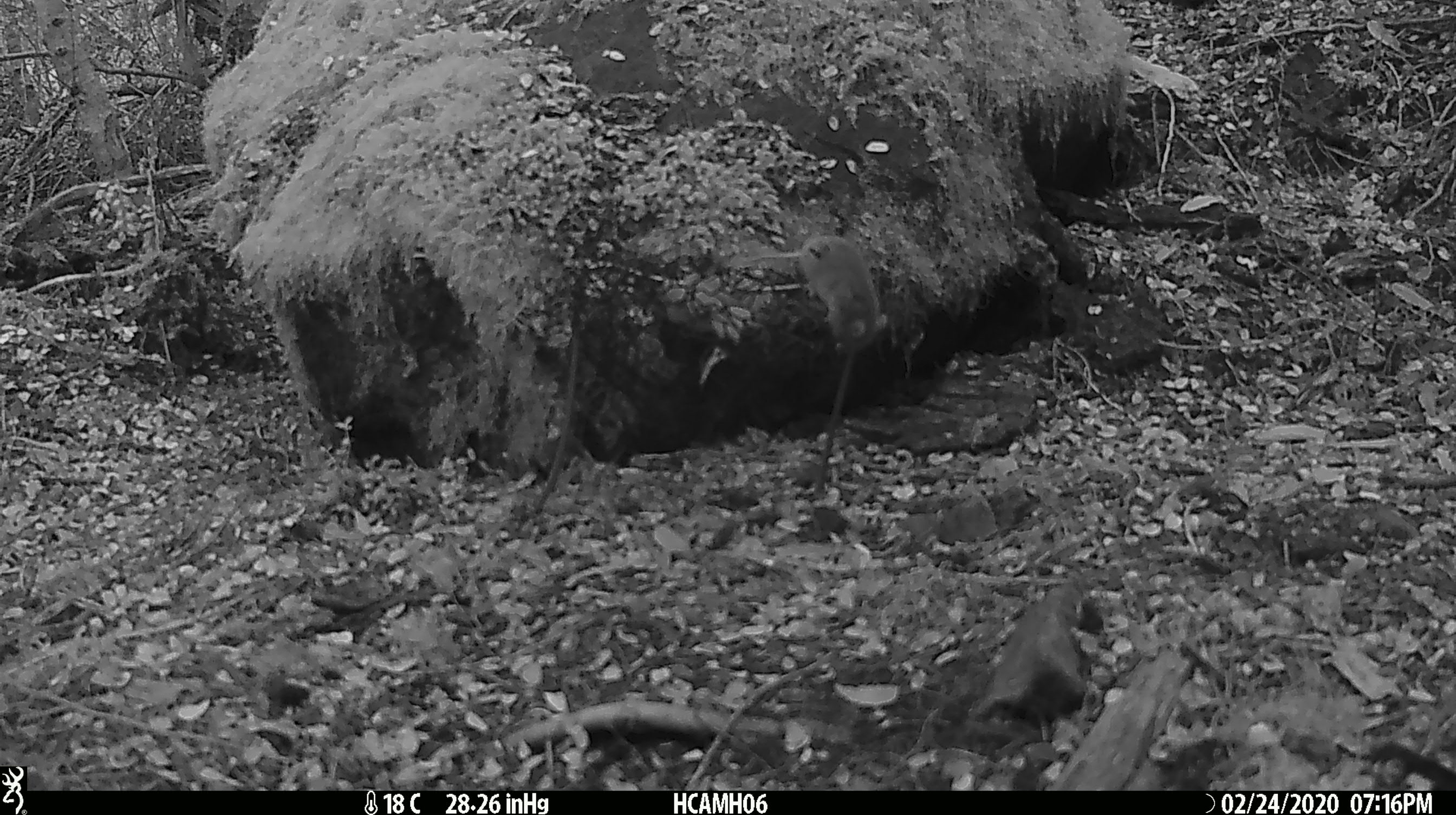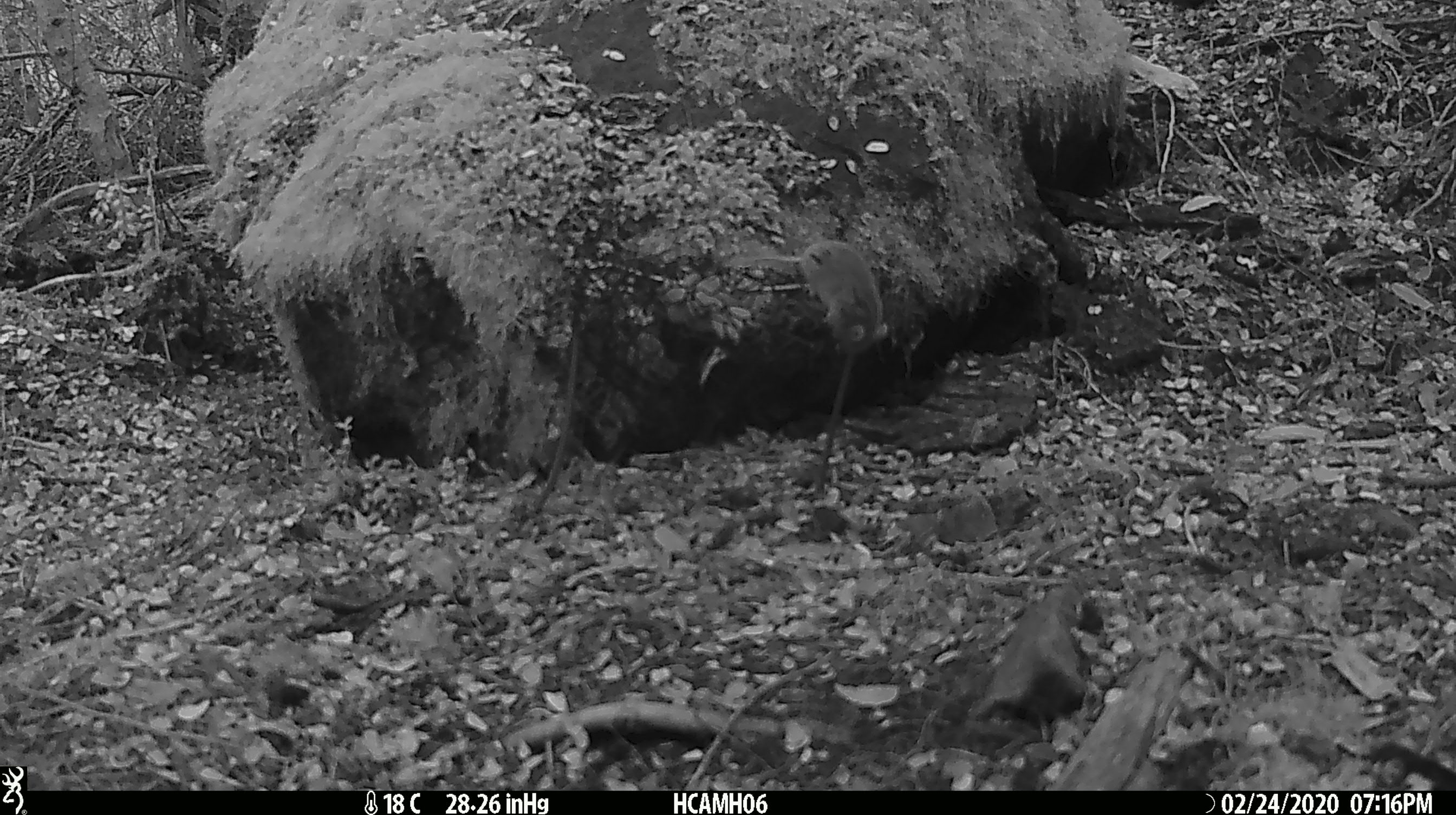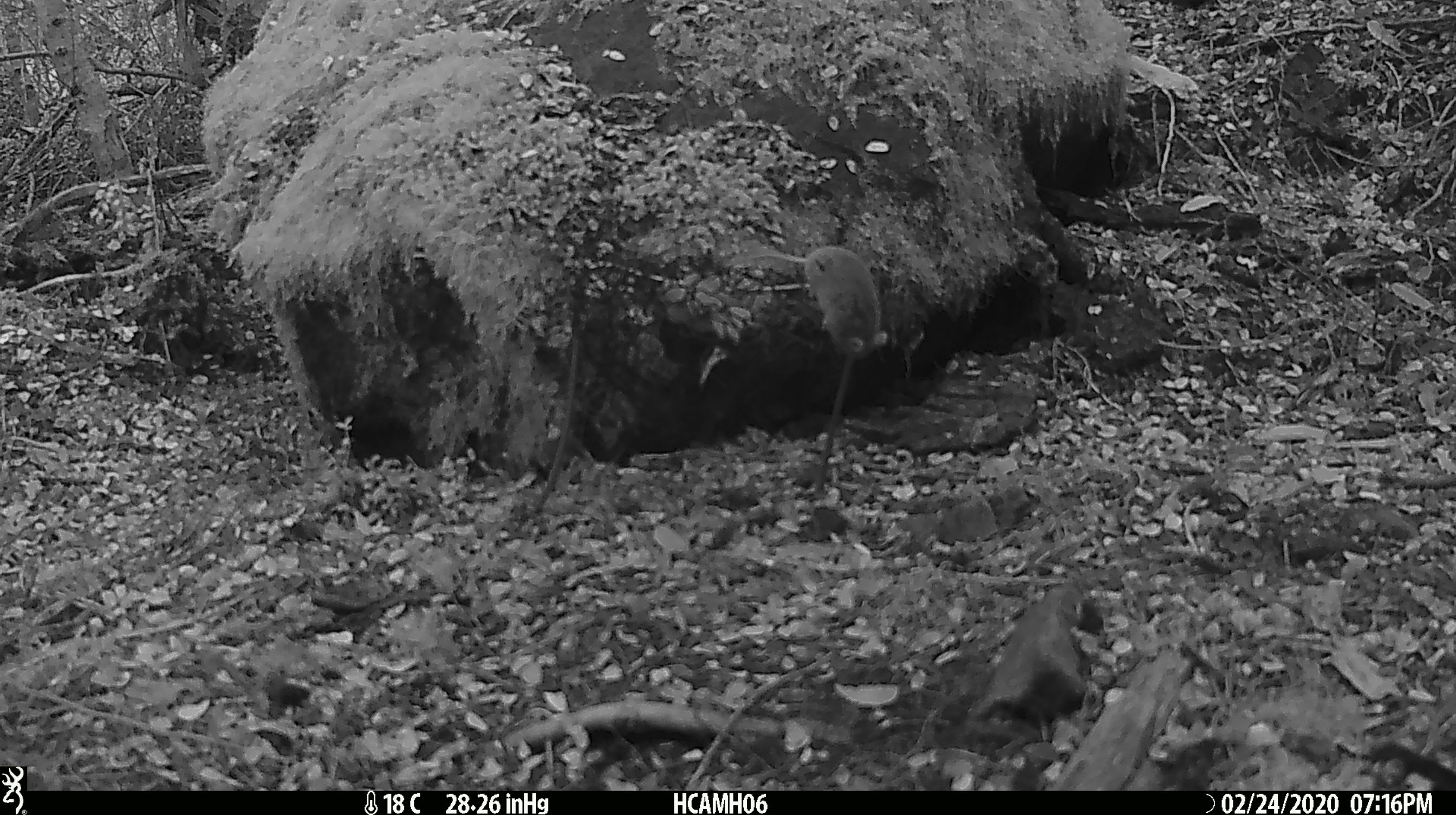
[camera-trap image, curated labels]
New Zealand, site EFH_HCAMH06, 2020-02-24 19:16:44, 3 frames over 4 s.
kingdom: Animalia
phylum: Chordata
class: Mammalia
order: Rodentia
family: Muridae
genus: Mus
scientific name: Mus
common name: mouse